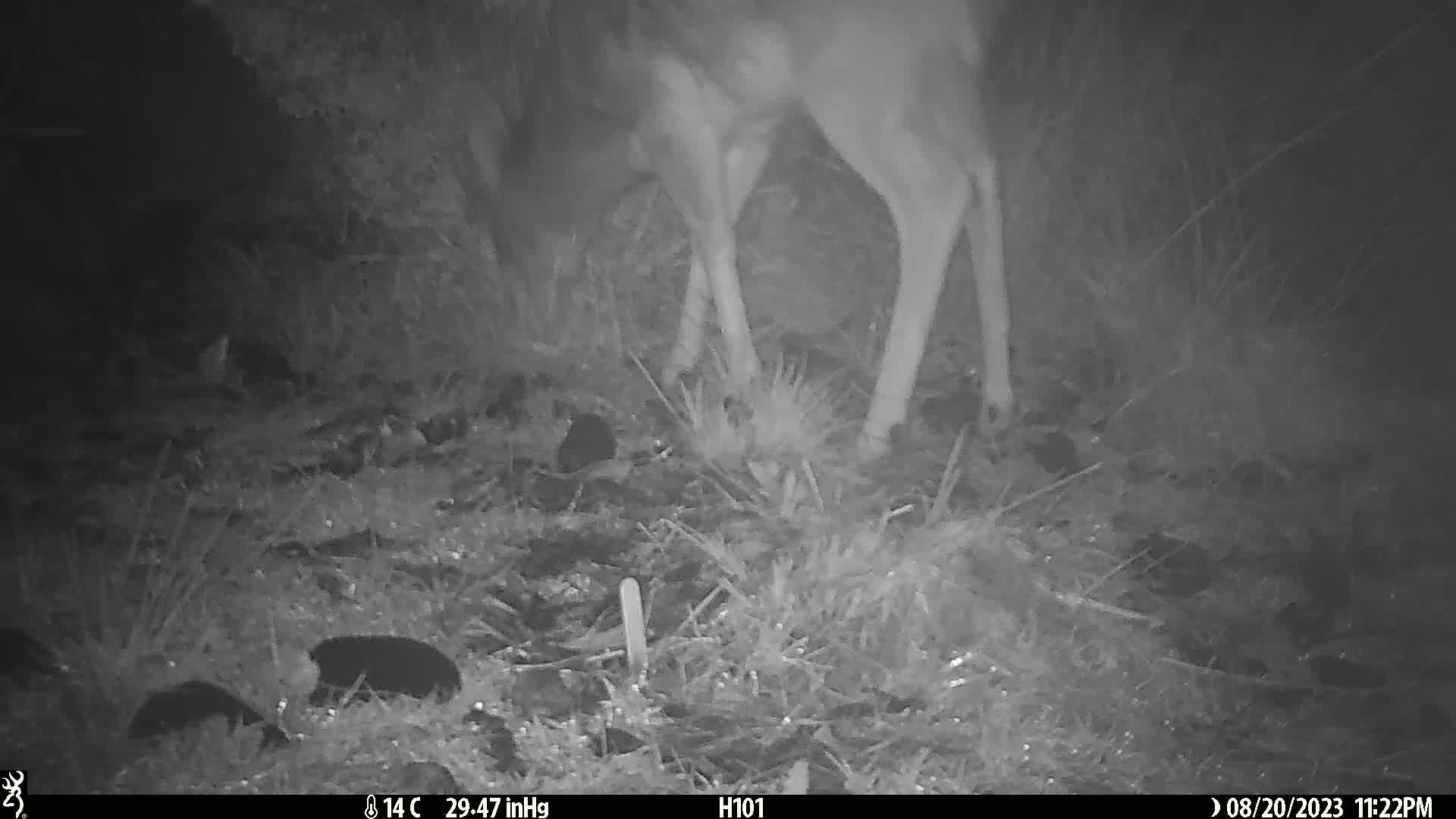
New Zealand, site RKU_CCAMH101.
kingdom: Animalia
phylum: Chordata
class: Mammalia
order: Artiodactyla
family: Cervidae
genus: Odocoileus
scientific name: Odocoileus virginianus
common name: white-tailed deer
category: white tailed deer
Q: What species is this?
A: White tailed deer (white-tailed deer) (Odocoileus virginianus).